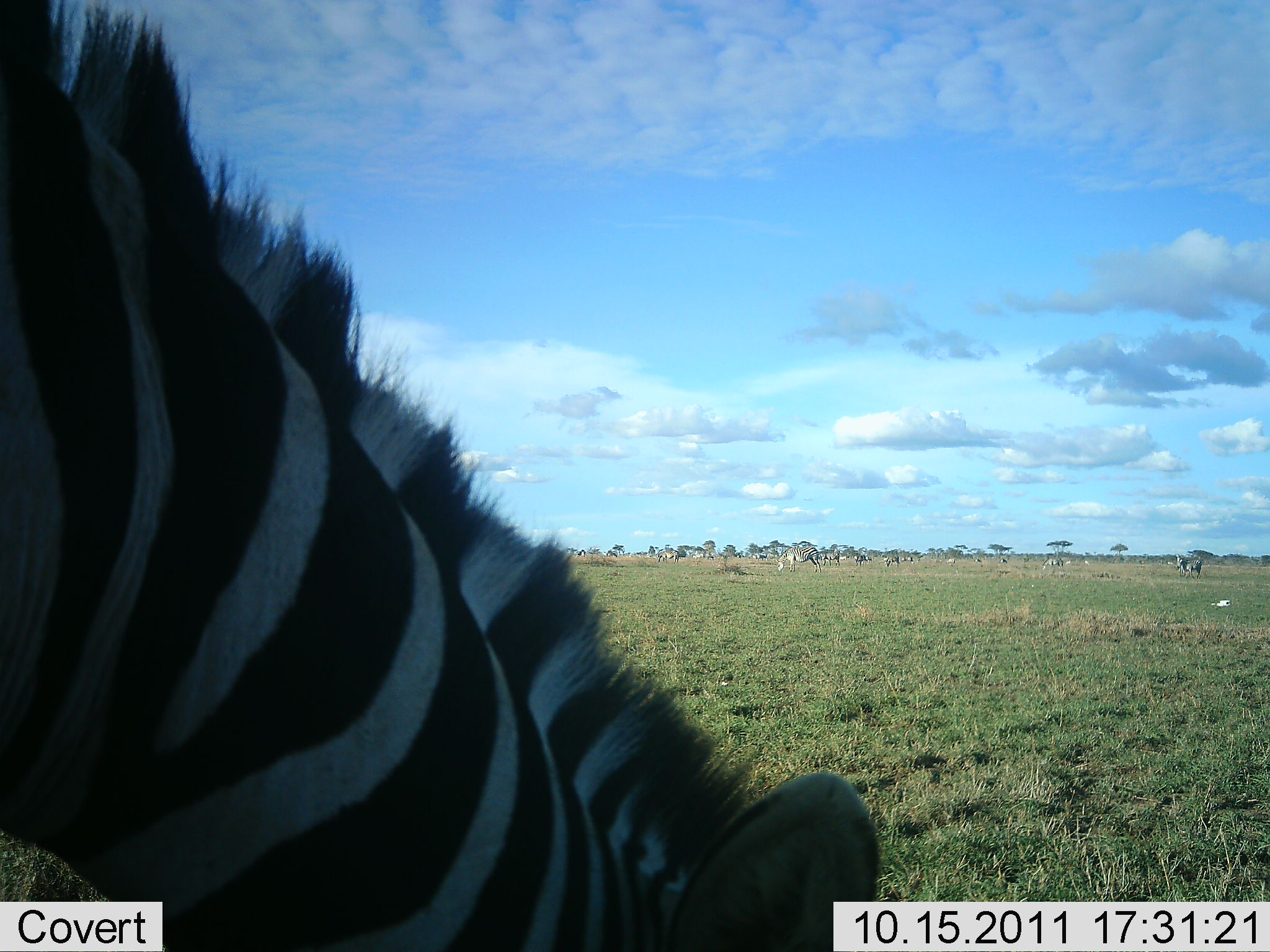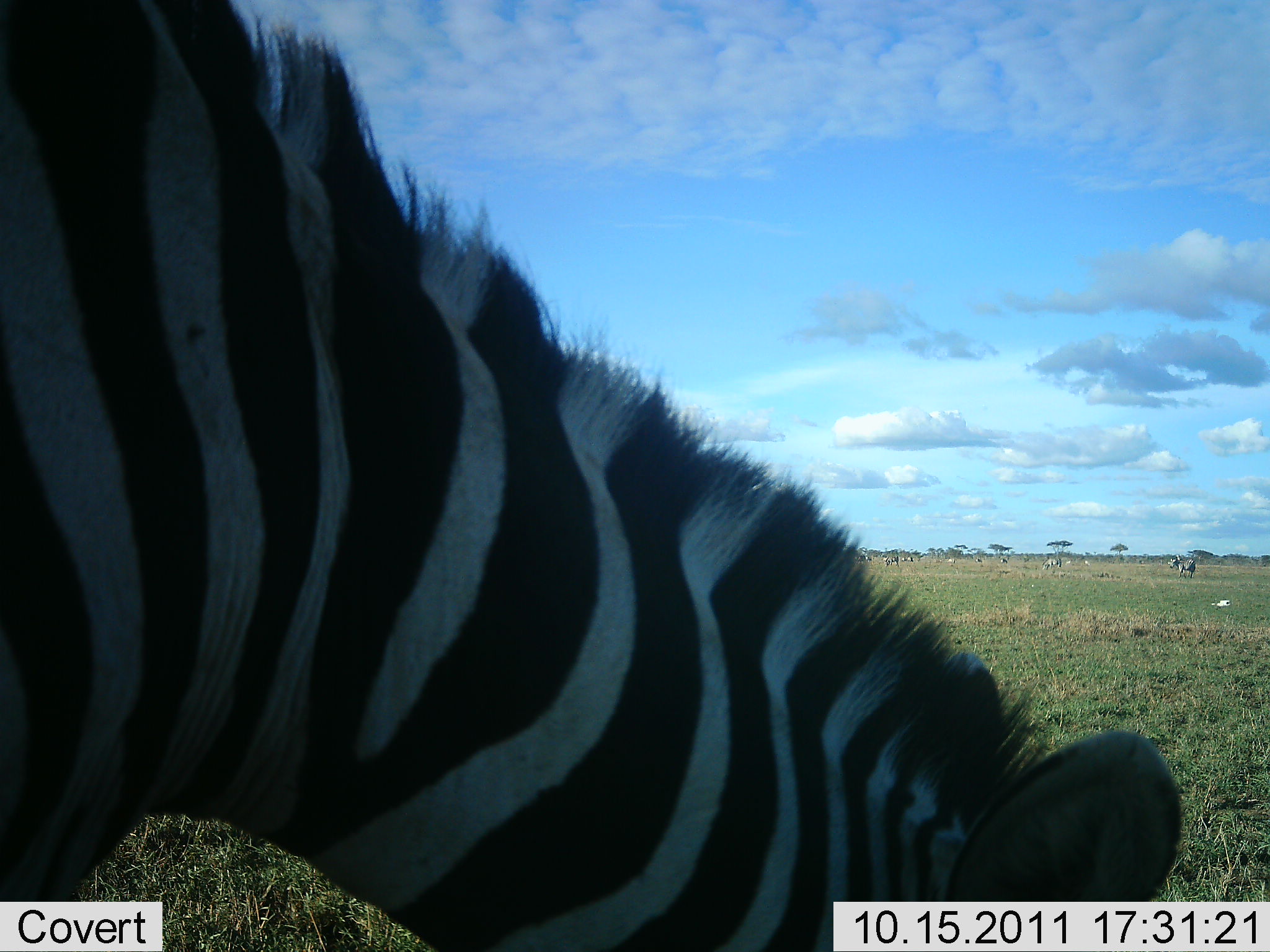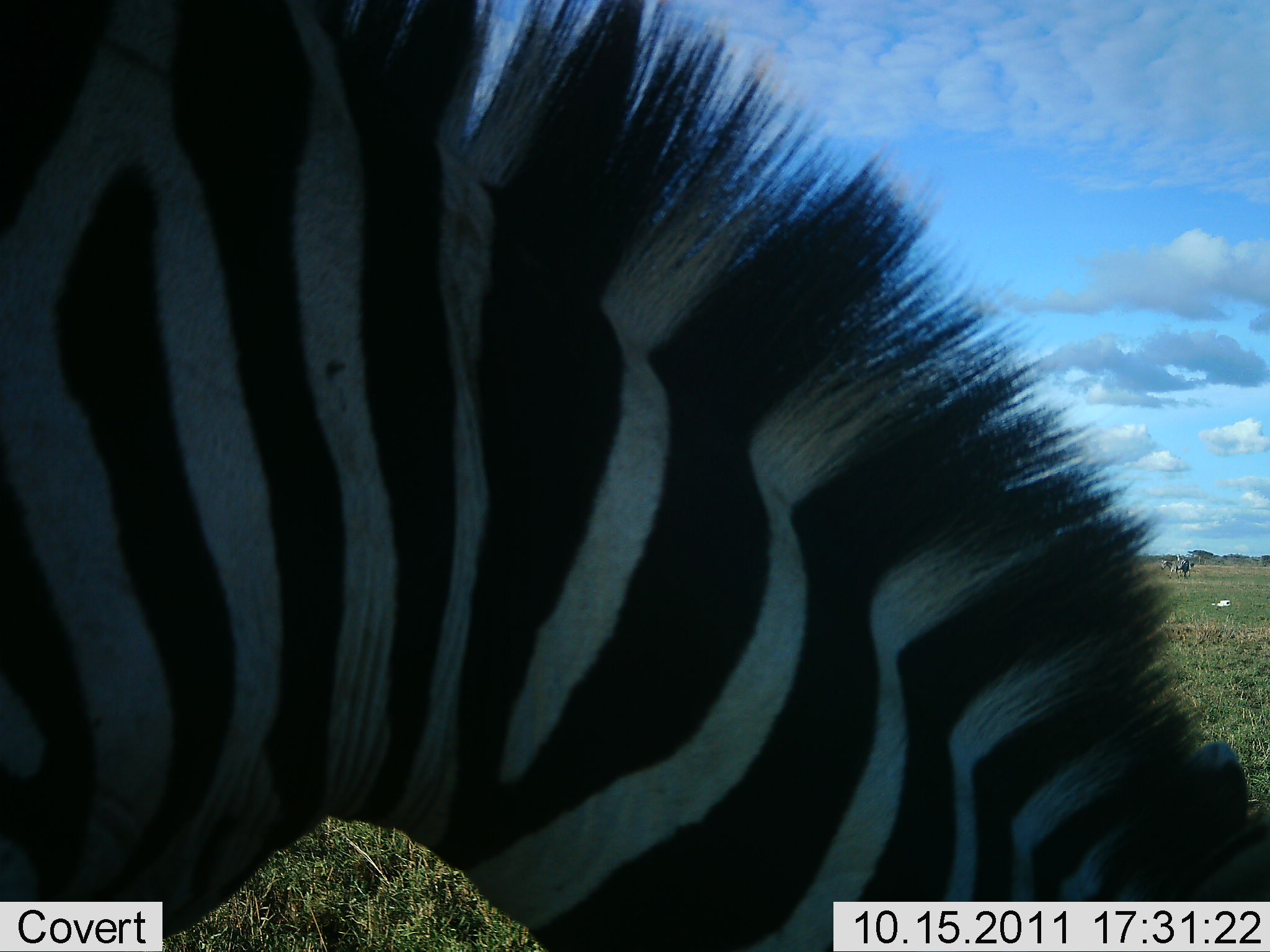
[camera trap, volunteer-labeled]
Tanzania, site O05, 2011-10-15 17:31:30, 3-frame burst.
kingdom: Animalia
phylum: Chordata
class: Mammalia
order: Perissodactyla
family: Equidae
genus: Equus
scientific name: Equus quagga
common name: plains zebra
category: zebra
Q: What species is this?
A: Zebra (plains zebra) (Equus quagga).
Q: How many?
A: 1.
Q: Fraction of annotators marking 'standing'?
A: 25%.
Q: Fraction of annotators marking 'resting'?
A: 0%.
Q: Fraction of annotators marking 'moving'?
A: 31%.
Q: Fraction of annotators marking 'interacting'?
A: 0%.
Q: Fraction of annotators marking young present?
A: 0%.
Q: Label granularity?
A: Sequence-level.